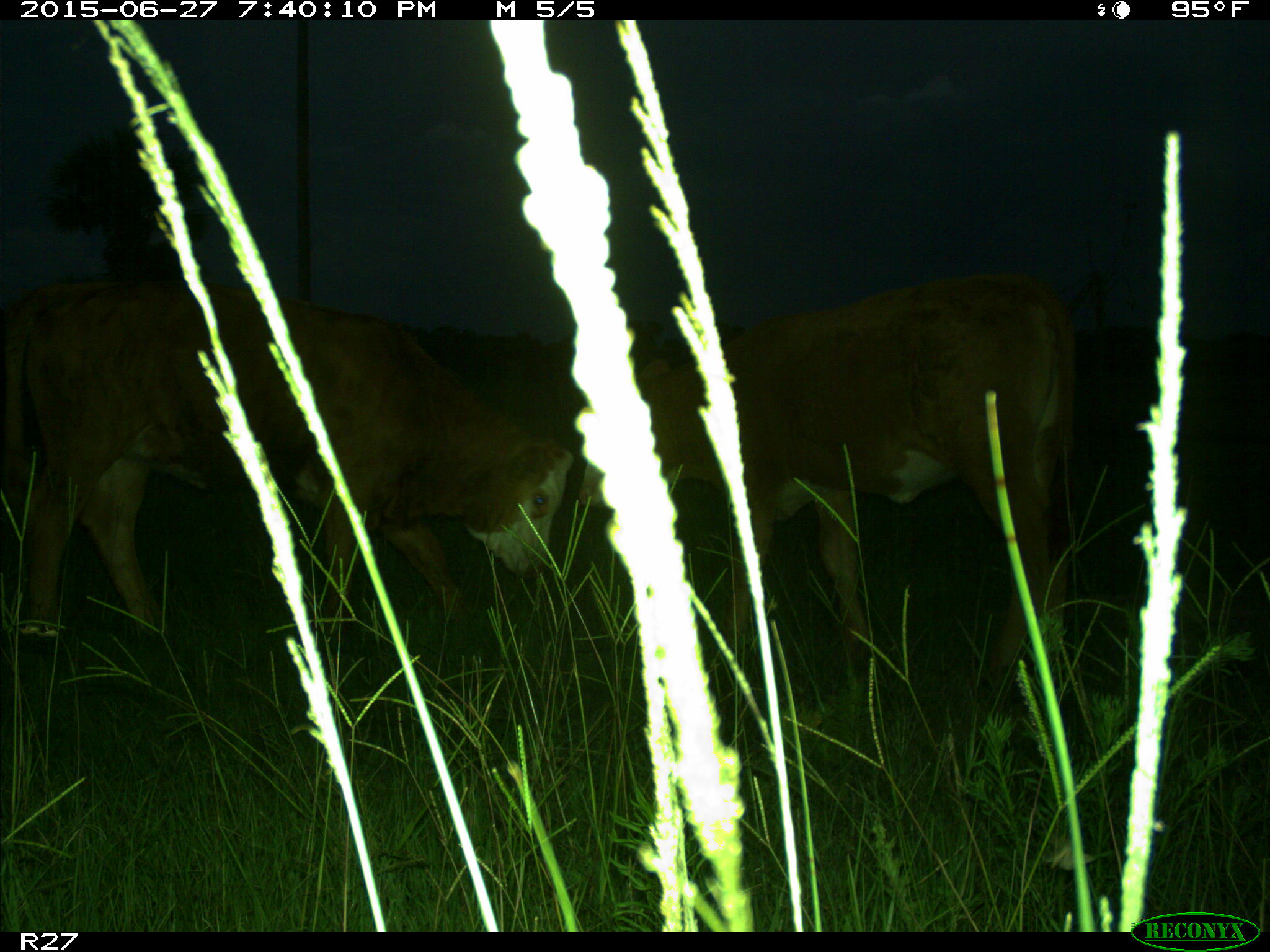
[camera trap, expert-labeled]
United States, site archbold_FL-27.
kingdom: Animalia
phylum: Chordata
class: Mammalia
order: Artiodactyla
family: Bovidae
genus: Bos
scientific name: Bos taurus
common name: domestic cow